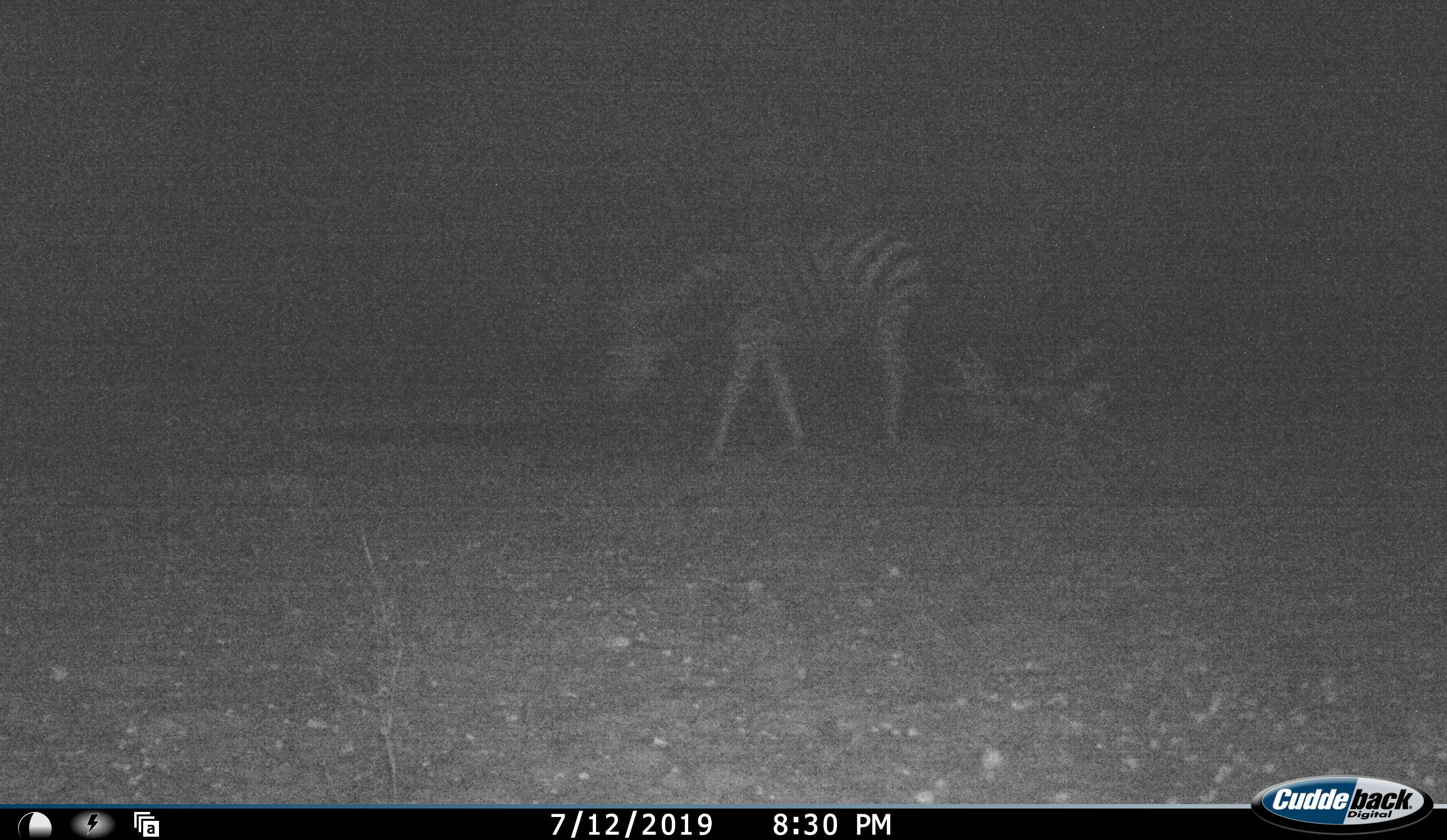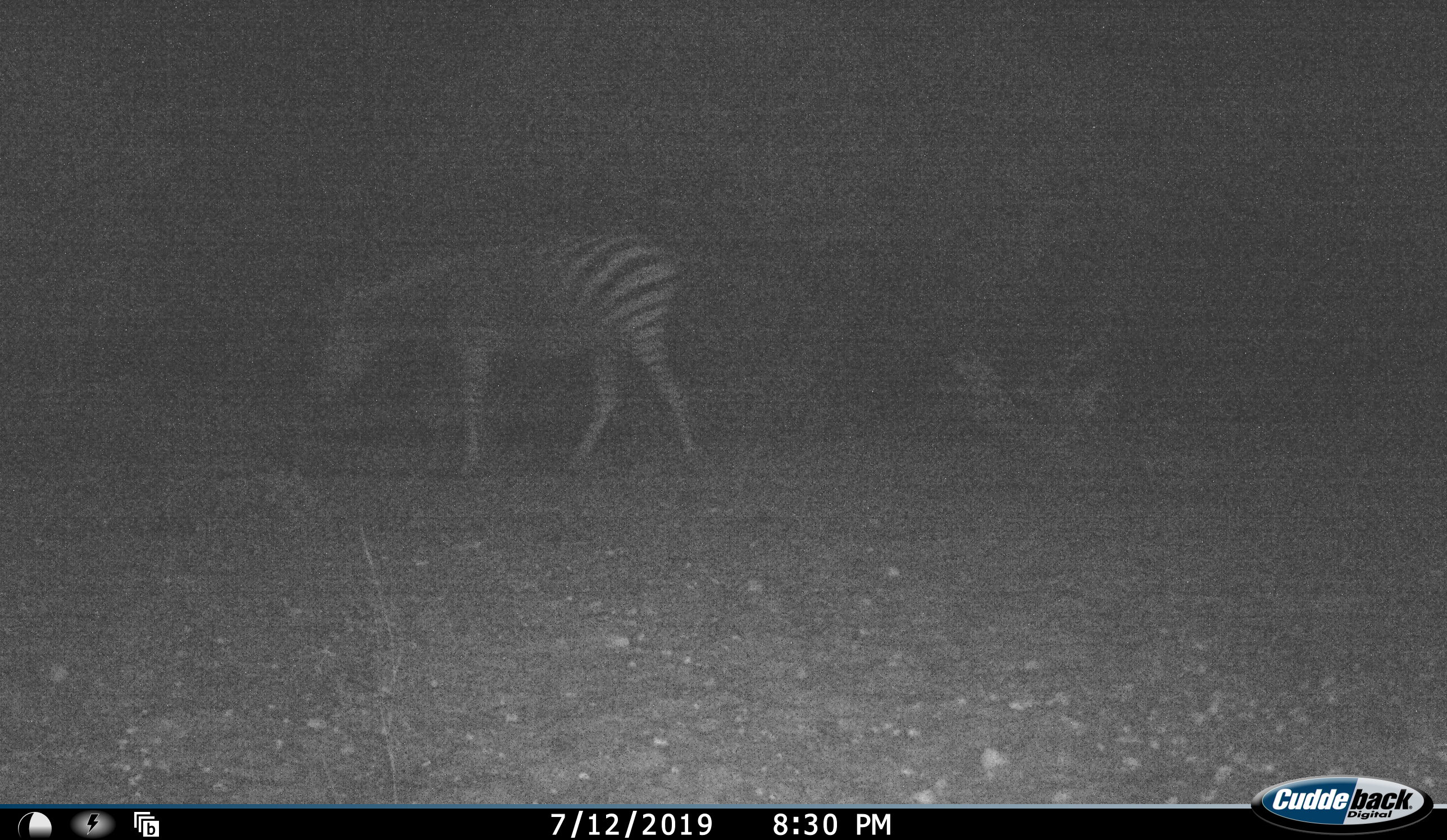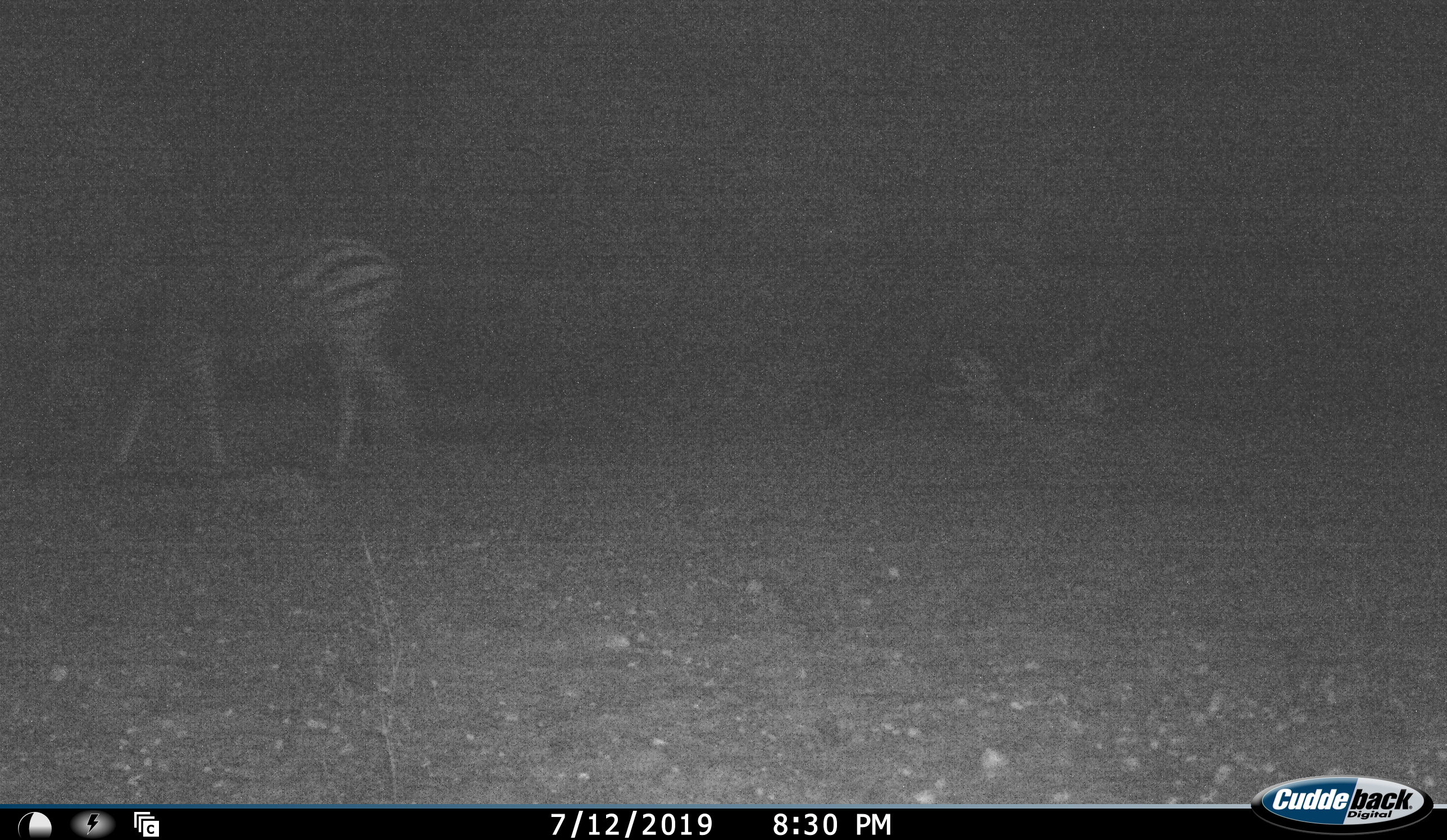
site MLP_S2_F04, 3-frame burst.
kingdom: Animalia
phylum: Chordata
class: Mammalia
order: Perissodactyla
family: Equidae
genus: Equus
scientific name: Equus quagga burchellii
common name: burchell's zebra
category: zebraburchells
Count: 1.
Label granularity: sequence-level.